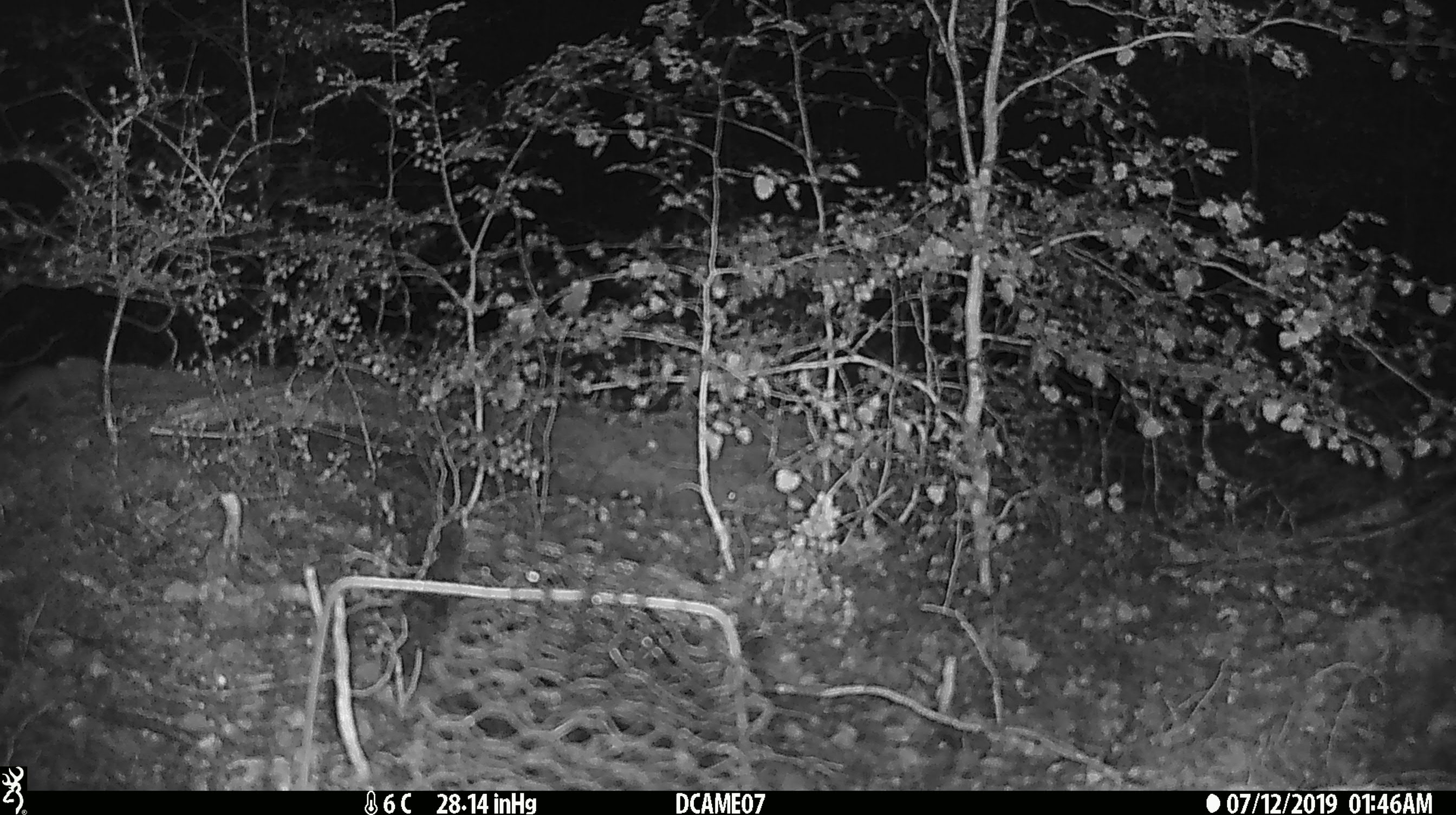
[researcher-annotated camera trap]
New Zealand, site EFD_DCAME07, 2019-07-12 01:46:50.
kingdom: Animalia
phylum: Chordata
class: Mammalia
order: Rodentia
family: Muridae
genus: Mus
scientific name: Mus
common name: mouse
Mouse (Mus).